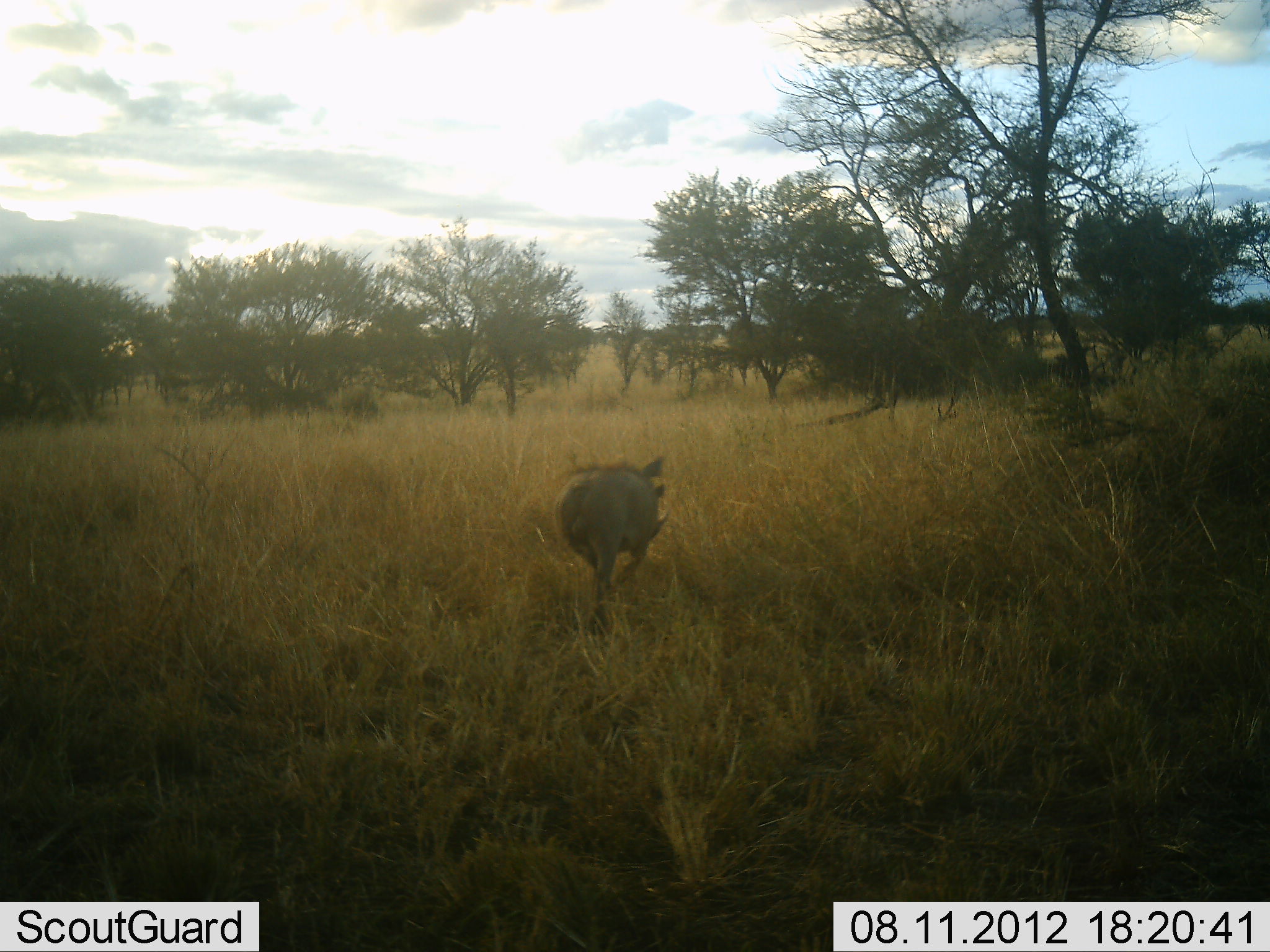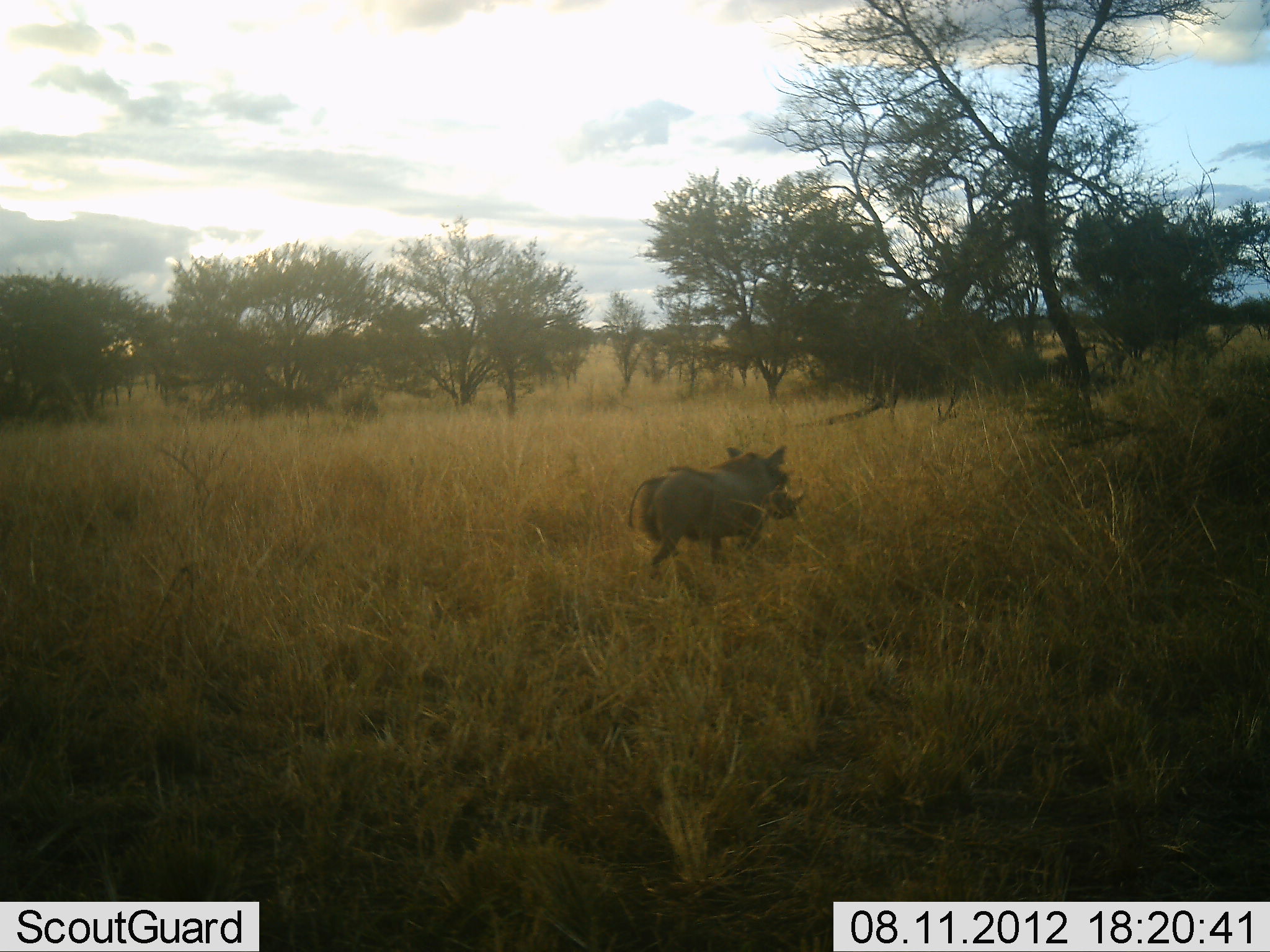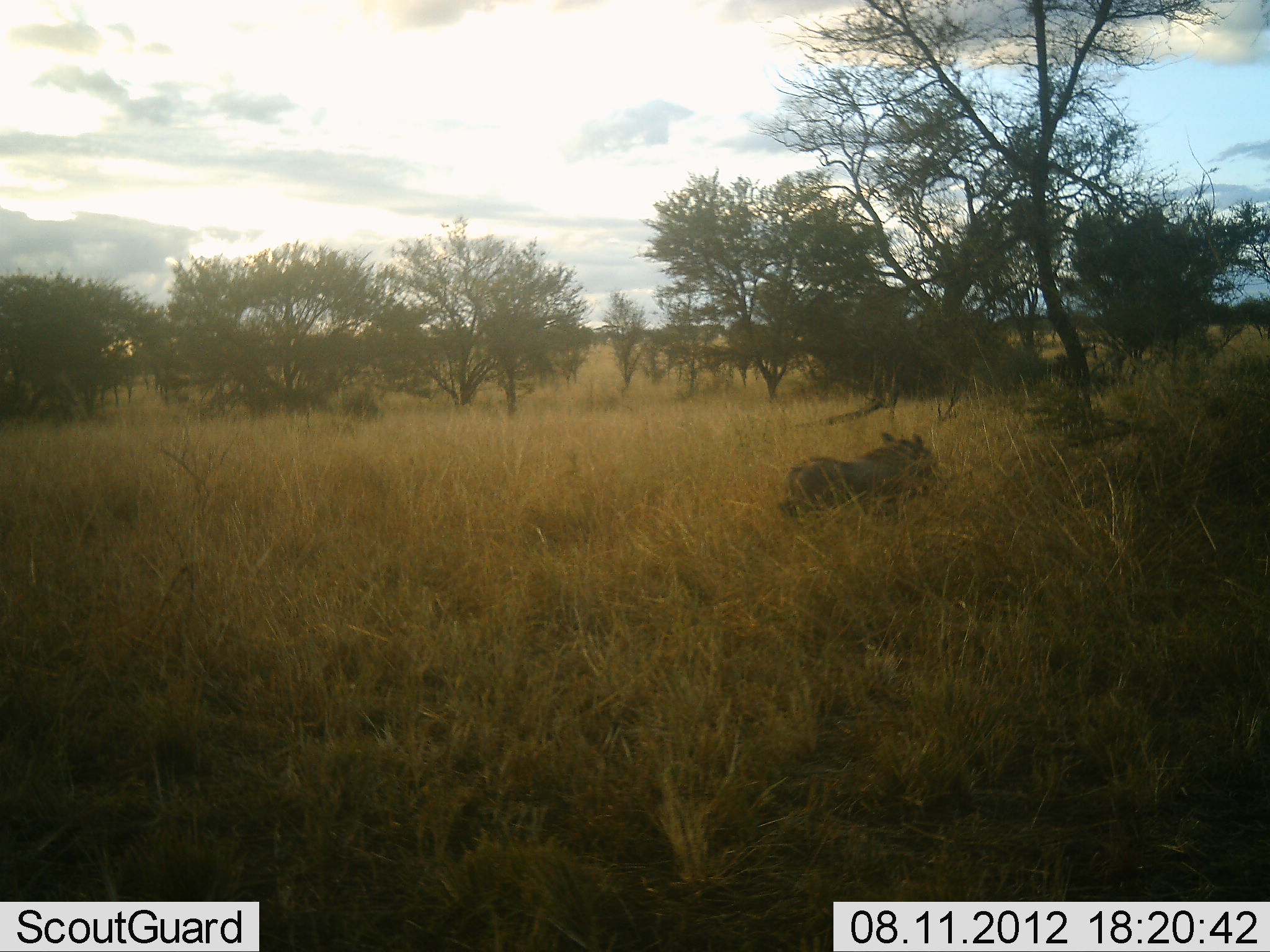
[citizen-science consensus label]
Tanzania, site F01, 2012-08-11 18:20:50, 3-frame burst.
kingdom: Animalia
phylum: Chordata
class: Mammalia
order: Artiodactyla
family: Suidae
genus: Phacochoerus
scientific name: Phacochoerus africanus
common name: warthog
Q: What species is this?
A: Warthog (Phacochoerus africanus).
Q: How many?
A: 1.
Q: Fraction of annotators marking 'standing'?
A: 0%.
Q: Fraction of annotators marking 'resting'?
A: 0%.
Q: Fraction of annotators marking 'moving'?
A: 100%.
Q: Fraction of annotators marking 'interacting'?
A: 0%.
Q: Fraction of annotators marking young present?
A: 0%.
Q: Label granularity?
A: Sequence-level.